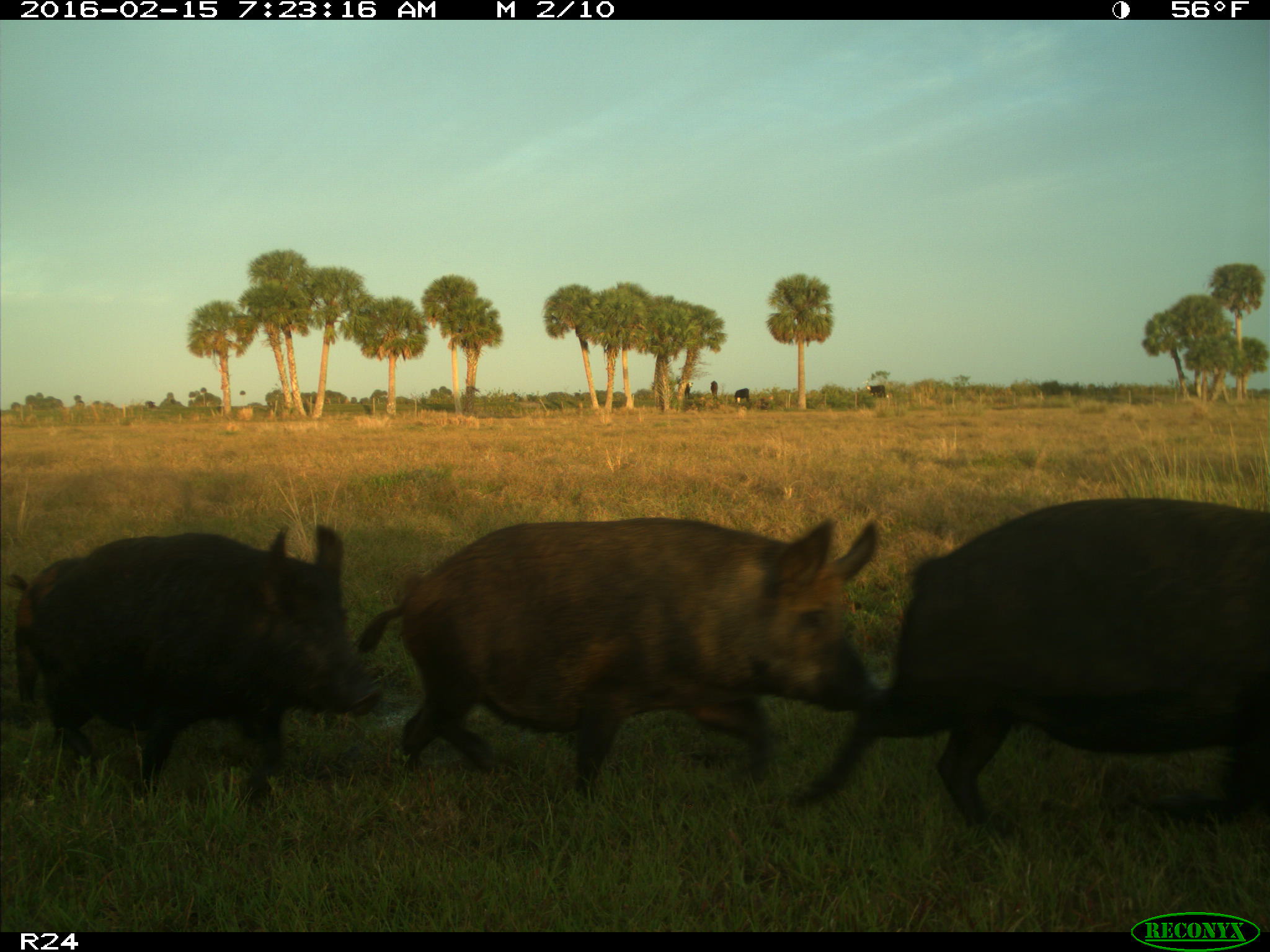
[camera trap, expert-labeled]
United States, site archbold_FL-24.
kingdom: Animalia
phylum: Chordata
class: Mammalia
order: Artiodactyla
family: Suidae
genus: Sus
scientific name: Sus scrofa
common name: wild boar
Sus scrofa (wild boar).